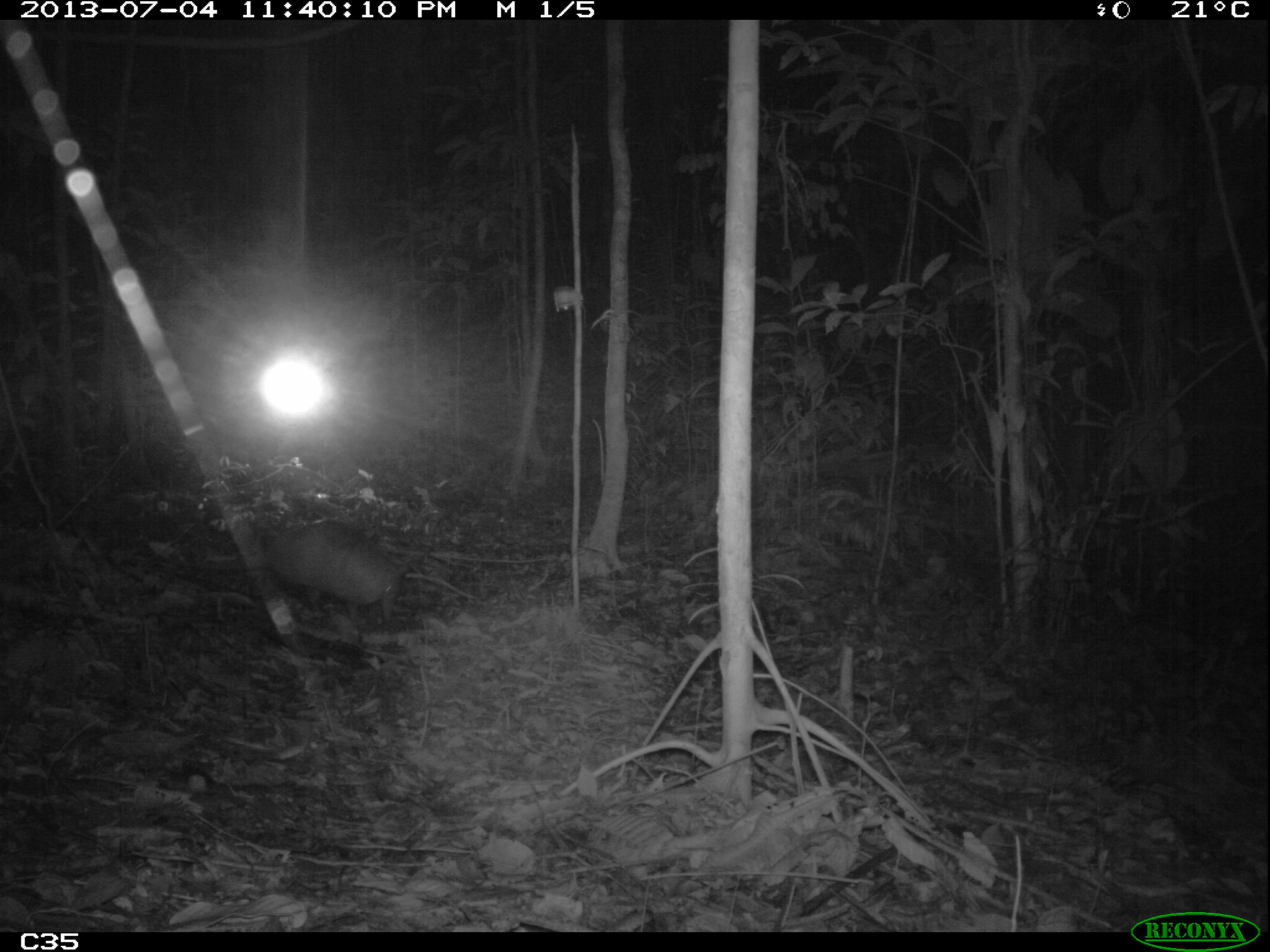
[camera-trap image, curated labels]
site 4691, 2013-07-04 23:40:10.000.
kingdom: Animalia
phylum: Chordata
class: Mammalia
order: Cingulata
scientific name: Cingulata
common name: armadillo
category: unknown armadillo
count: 1